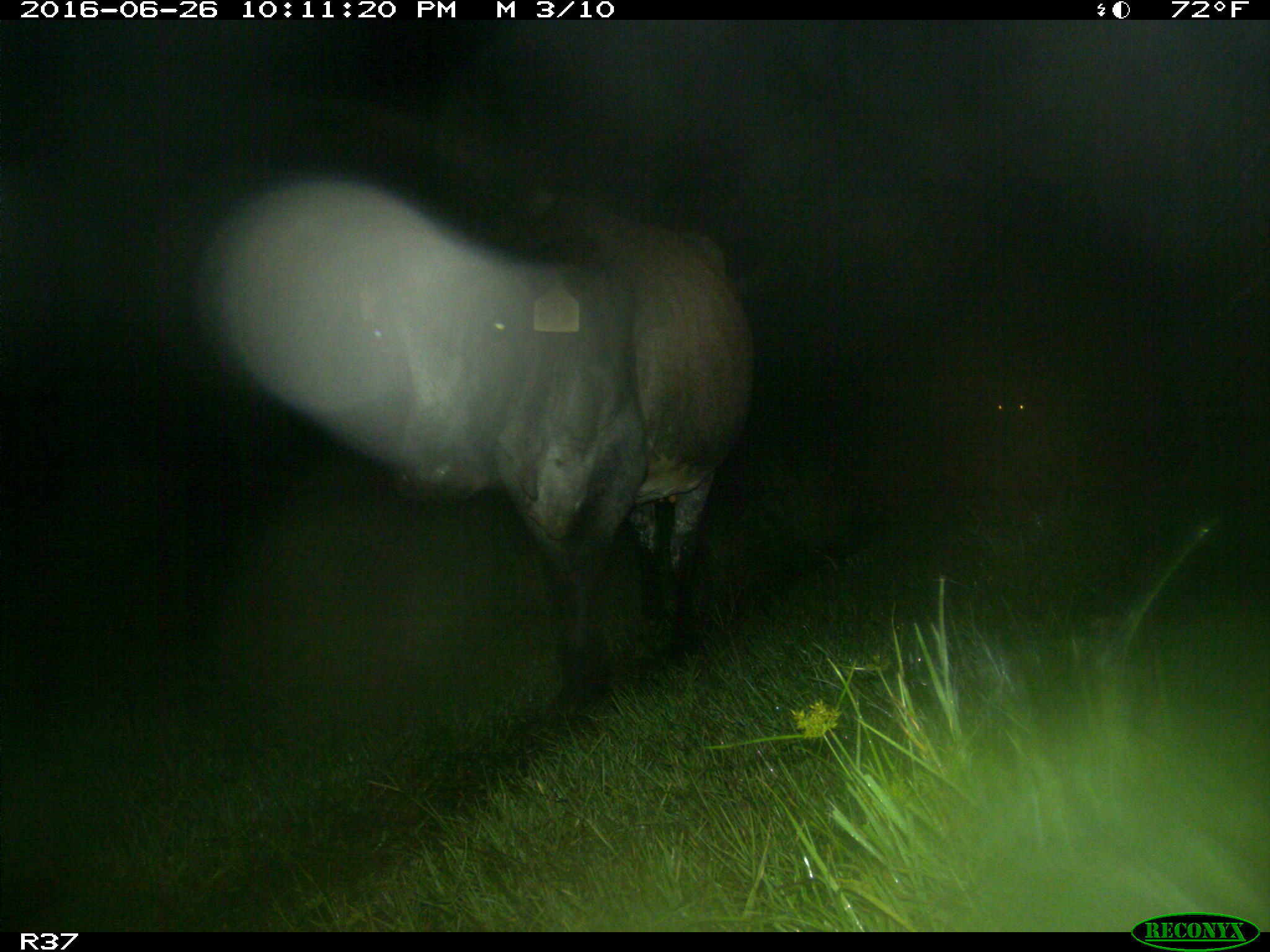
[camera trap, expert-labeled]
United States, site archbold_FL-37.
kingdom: Animalia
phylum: Chordata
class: Mammalia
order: Artiodactyla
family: Bovidae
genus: Bos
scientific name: Bos taurus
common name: domestic cow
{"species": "Bos taurus (domestic cow)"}